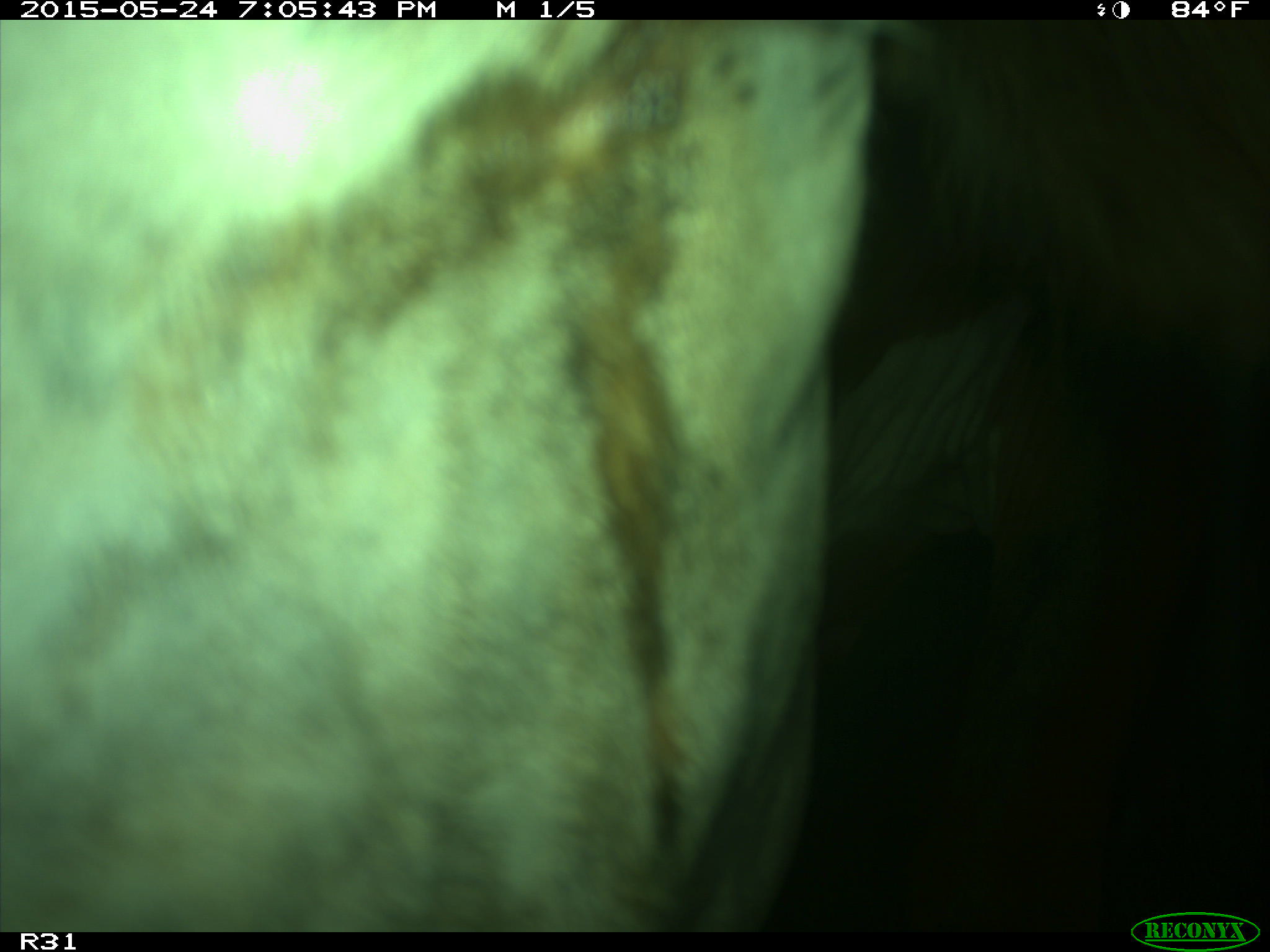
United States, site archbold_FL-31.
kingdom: Animalia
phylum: Chordata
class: Mammalia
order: Artiodactyla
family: Bovidae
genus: Bos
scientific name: Bos taurus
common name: domestic cow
Bos taurus (domestic cow).